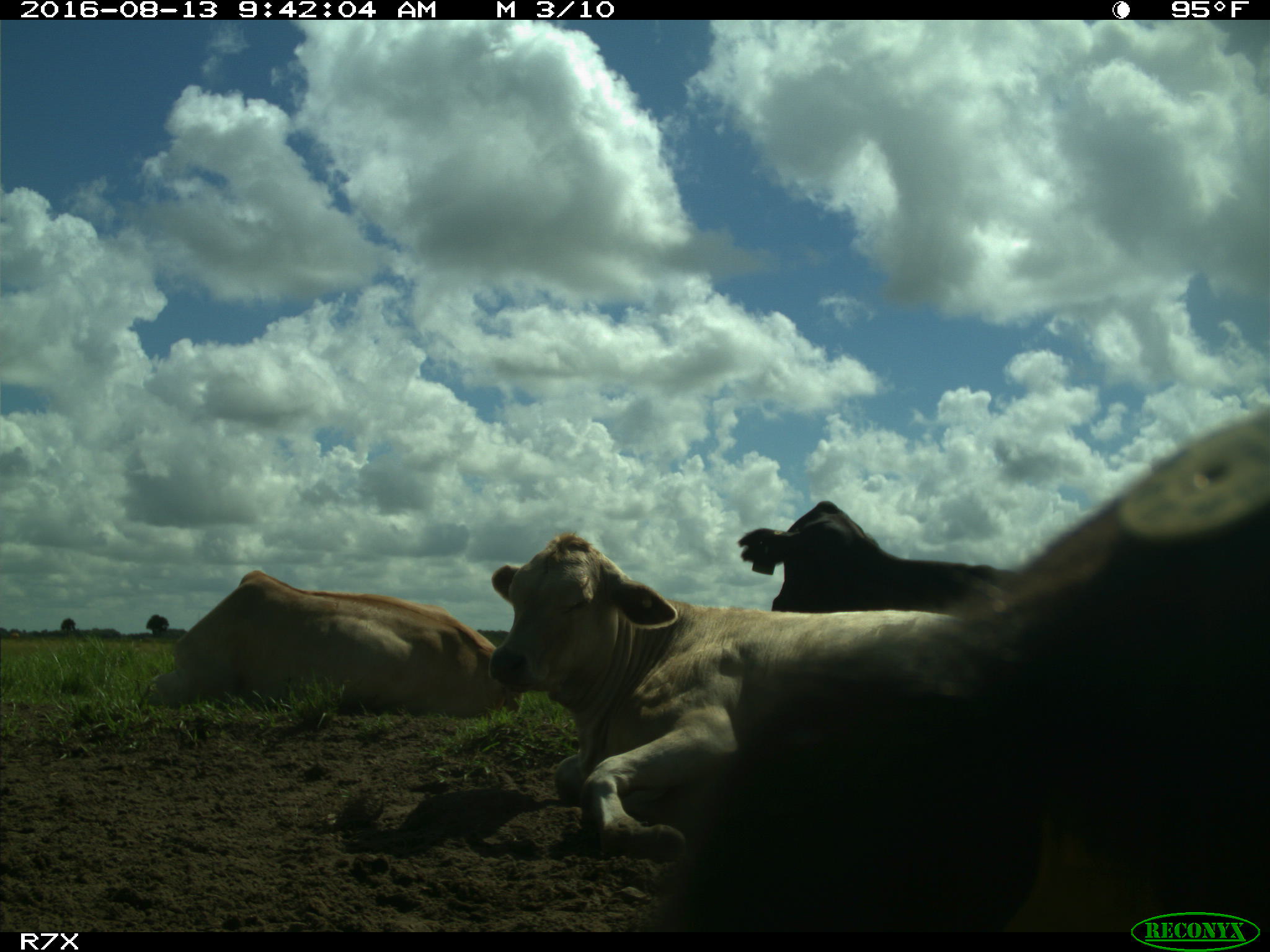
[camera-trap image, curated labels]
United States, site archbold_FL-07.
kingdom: Animalia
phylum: Chordata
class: Mammalia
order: Artiodactyla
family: Bovidae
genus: Bos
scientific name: Bos taurus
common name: domestic cow